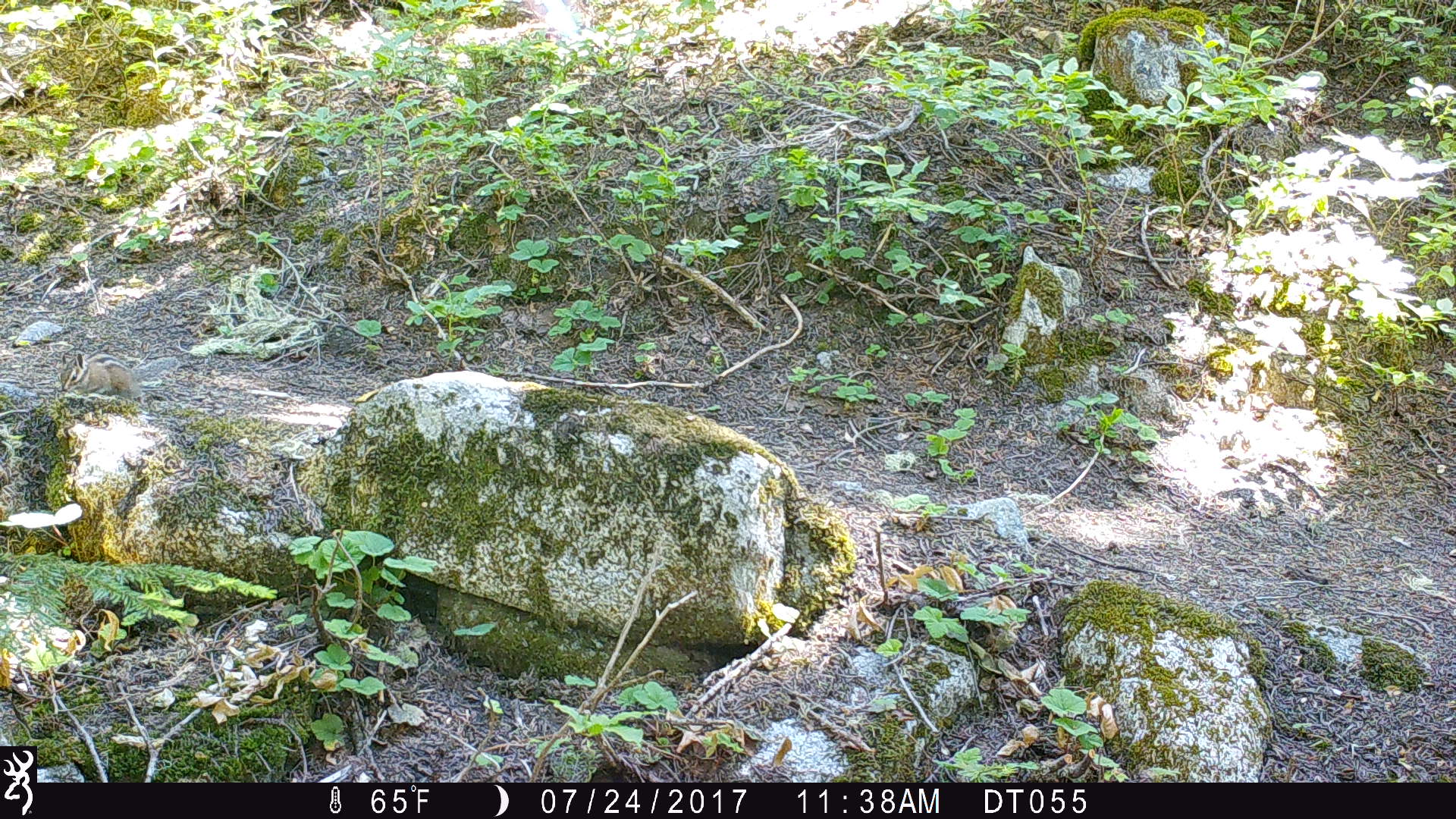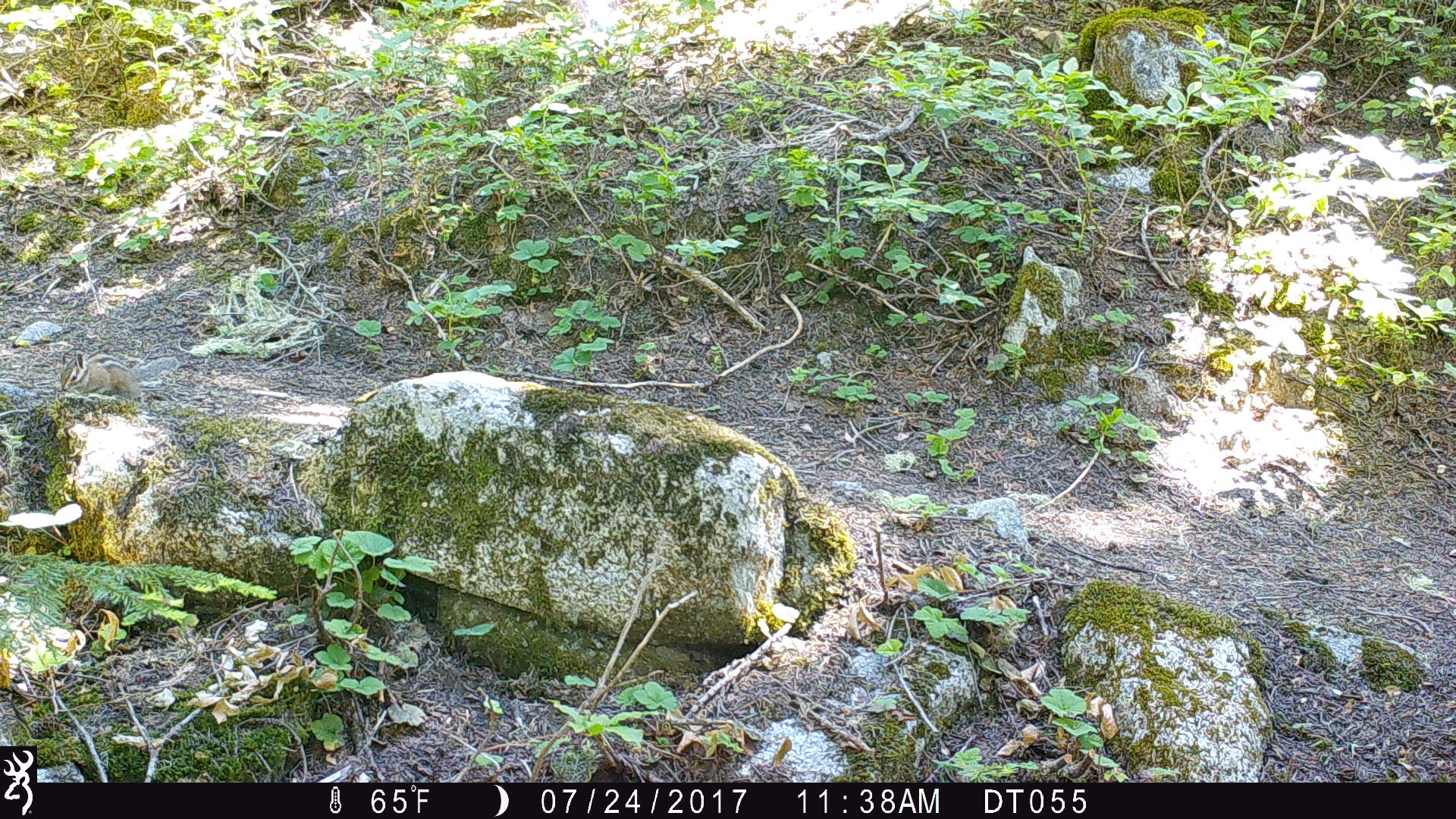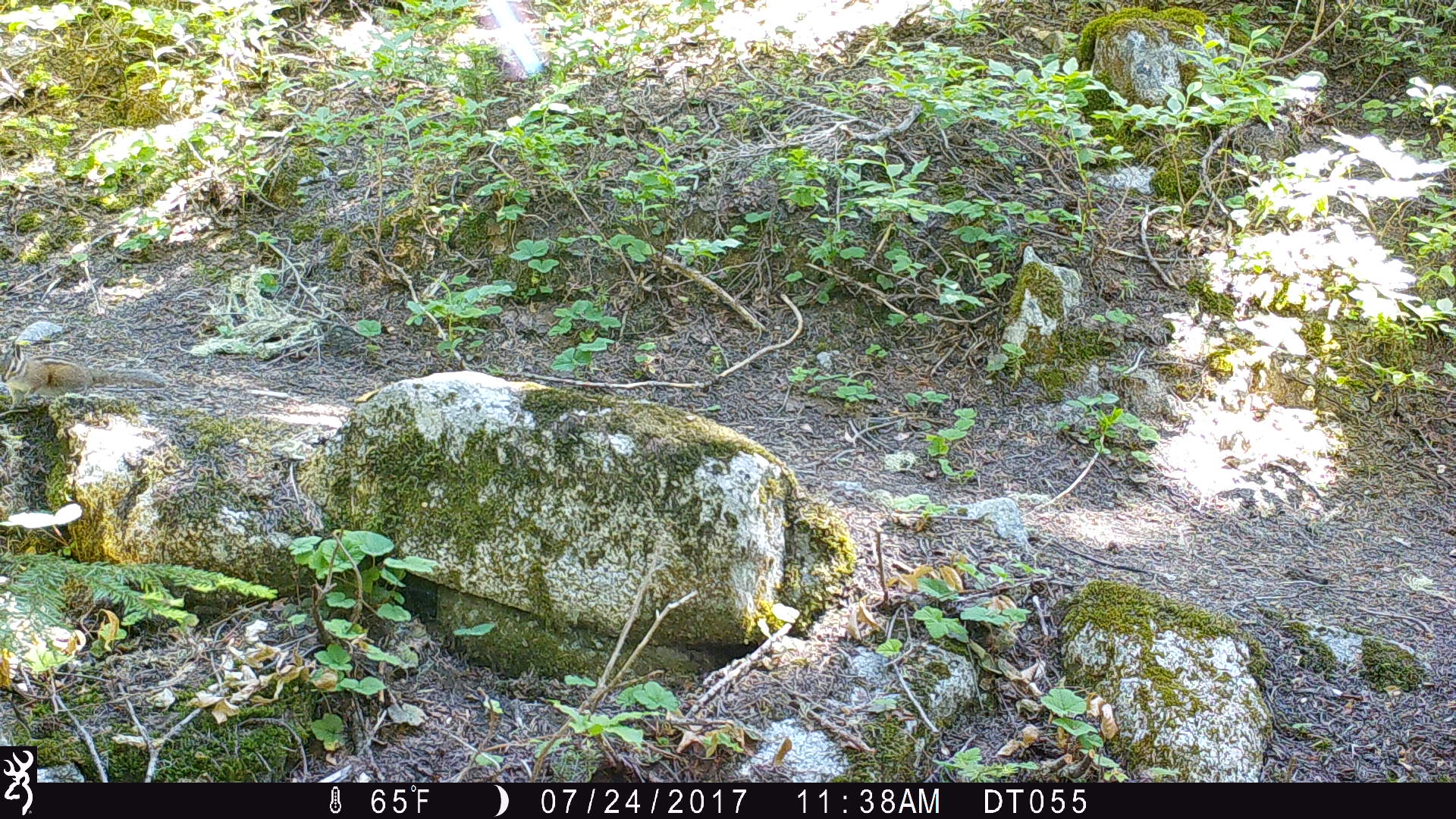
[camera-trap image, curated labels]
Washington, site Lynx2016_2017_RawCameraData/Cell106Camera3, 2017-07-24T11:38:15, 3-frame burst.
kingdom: Animalia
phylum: Chordata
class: Mammalia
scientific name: Mammalia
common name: small mammal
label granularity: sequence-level